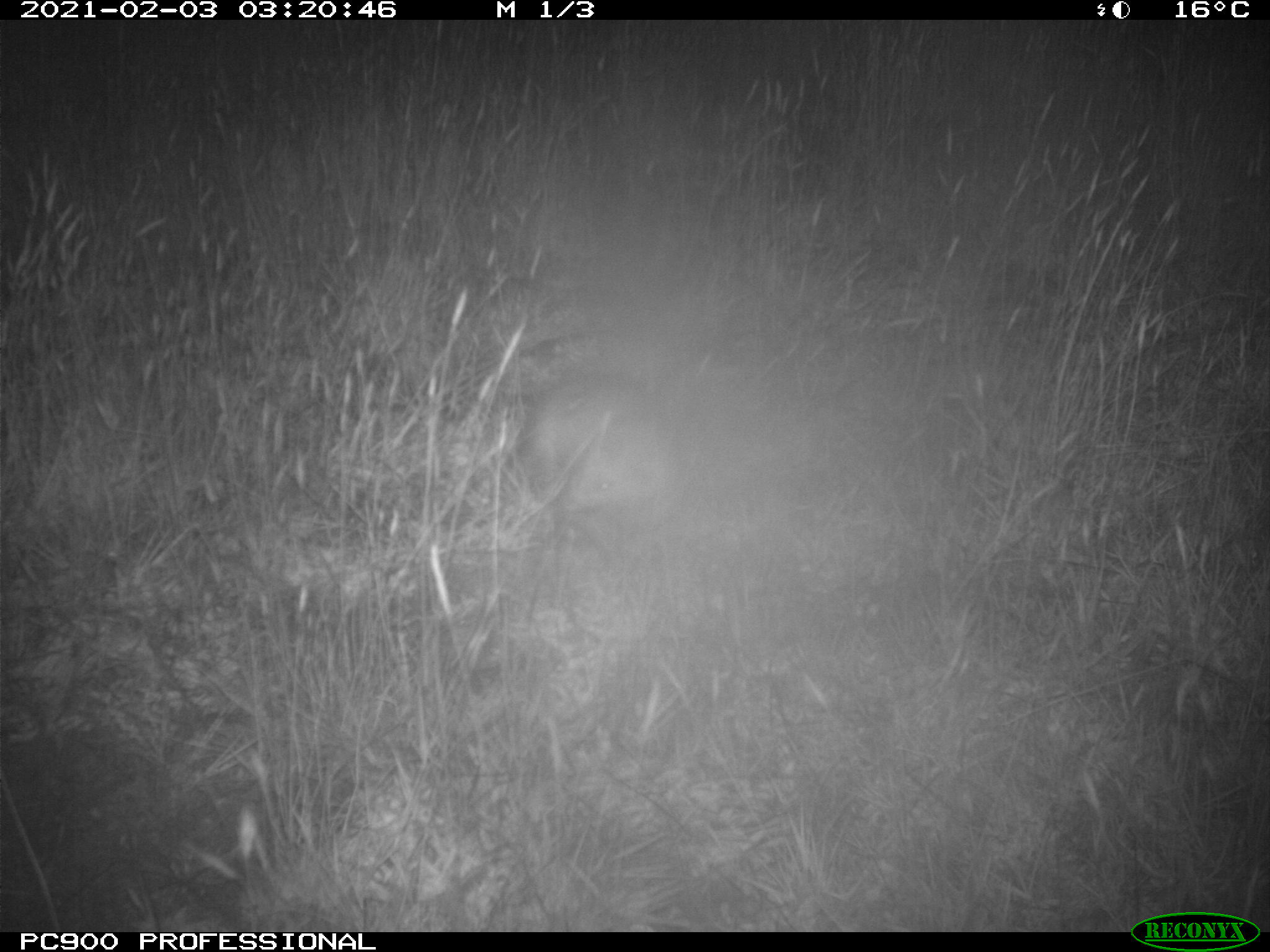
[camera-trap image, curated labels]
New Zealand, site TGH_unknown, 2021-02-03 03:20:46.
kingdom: Animalia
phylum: Chordata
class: Mammalia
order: Carnivora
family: Mustelidae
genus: Mustela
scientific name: Mustela furo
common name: ferret